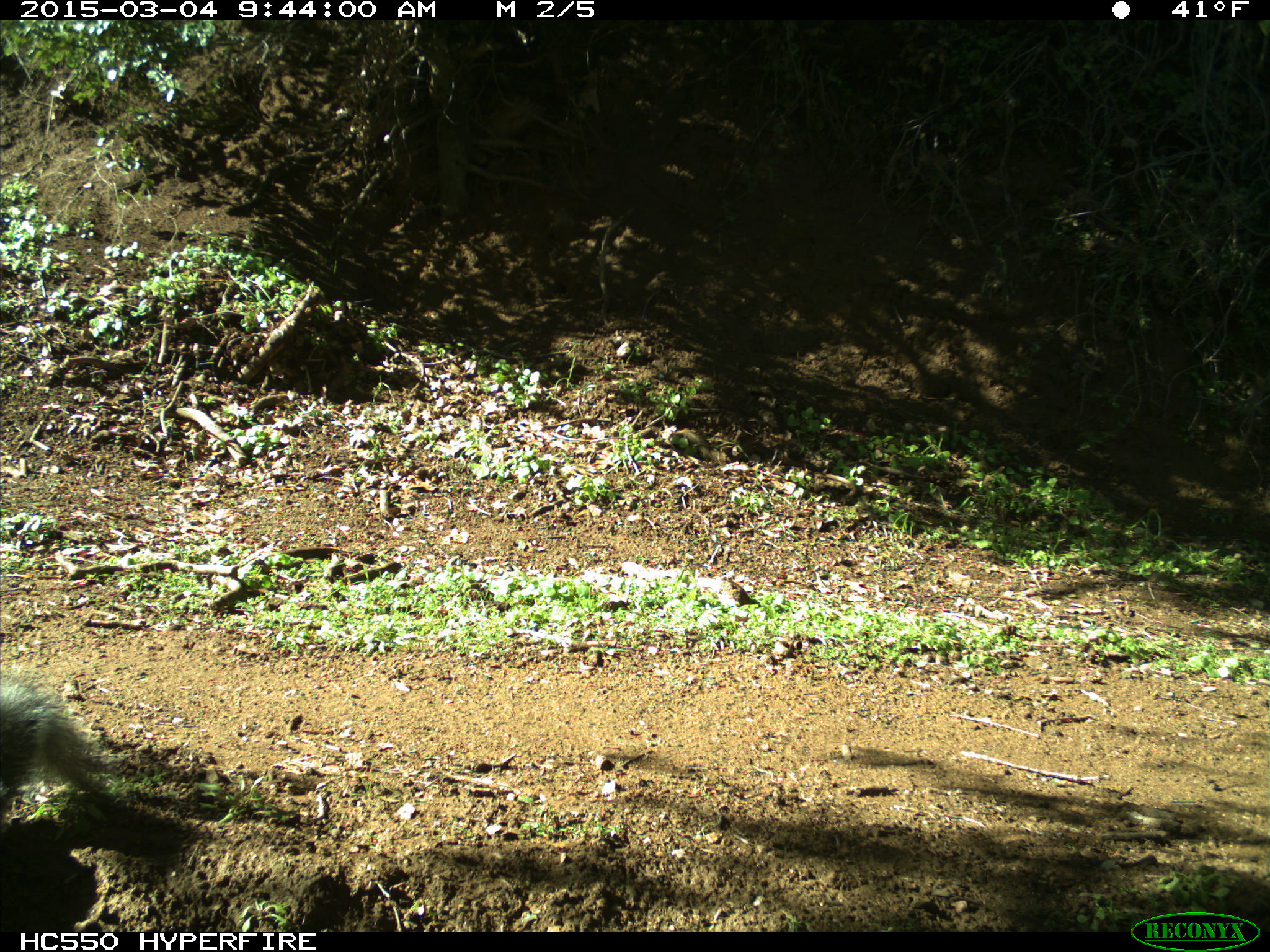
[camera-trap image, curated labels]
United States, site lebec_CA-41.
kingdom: Animalia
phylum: Chordata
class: Mammalia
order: Rodentia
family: Sciuridae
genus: Sciurus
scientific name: Sciurus carolinensis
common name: eastern gray squirrel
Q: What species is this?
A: Sciurus carolinensis (eastern gray squirrel).